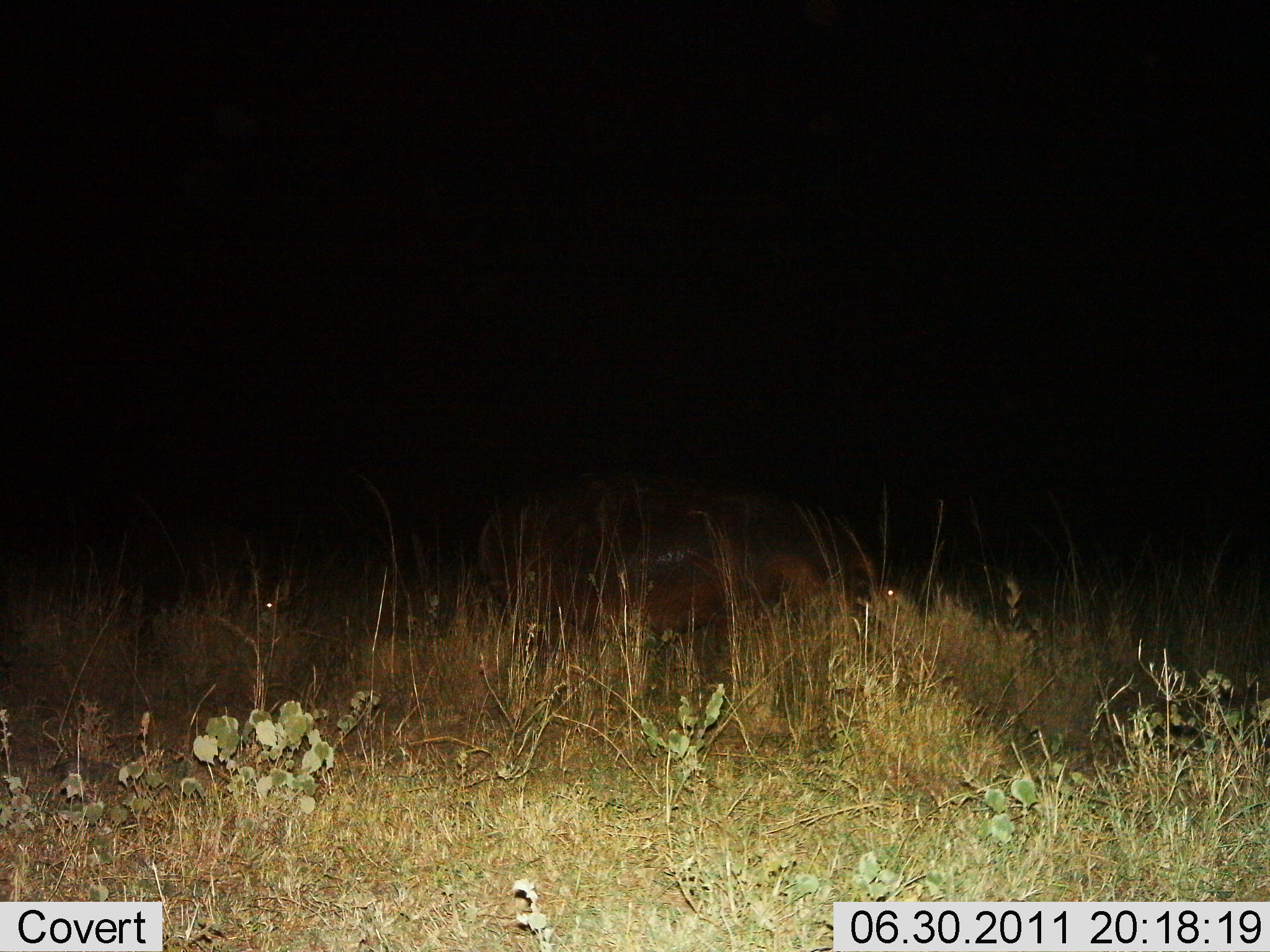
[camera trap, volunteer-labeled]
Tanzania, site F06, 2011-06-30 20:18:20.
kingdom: Animalia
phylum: Chordata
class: Mammalia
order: Artiodactyla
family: Hippopotamidae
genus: Hippopotamus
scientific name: Hippopotamus amphibius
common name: hippopotamus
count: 1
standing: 50%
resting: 0%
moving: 50%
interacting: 0%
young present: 10%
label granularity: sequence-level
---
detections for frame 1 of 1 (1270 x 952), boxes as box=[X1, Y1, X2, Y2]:
animal: box=[476, 462, 874, 666]